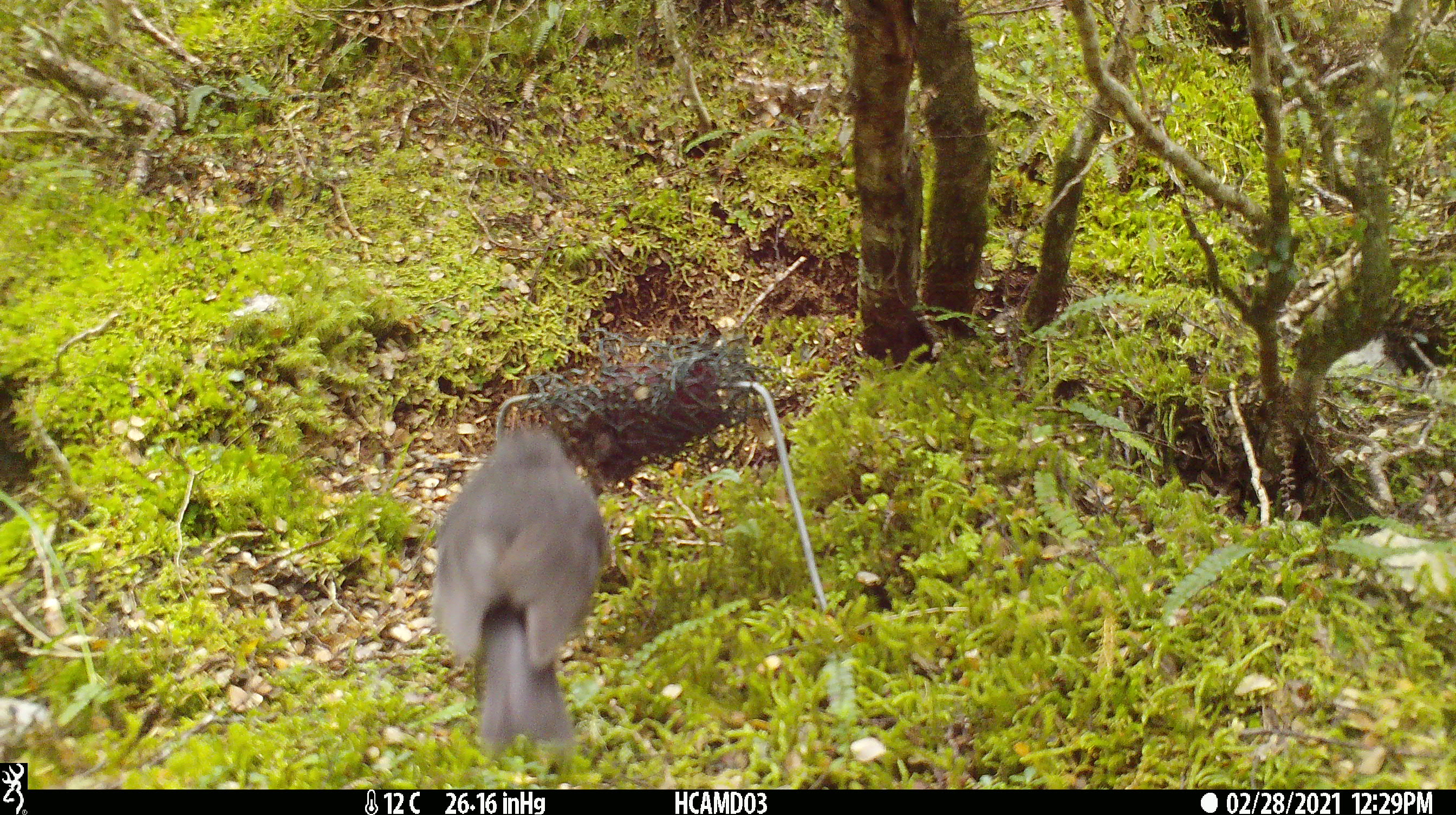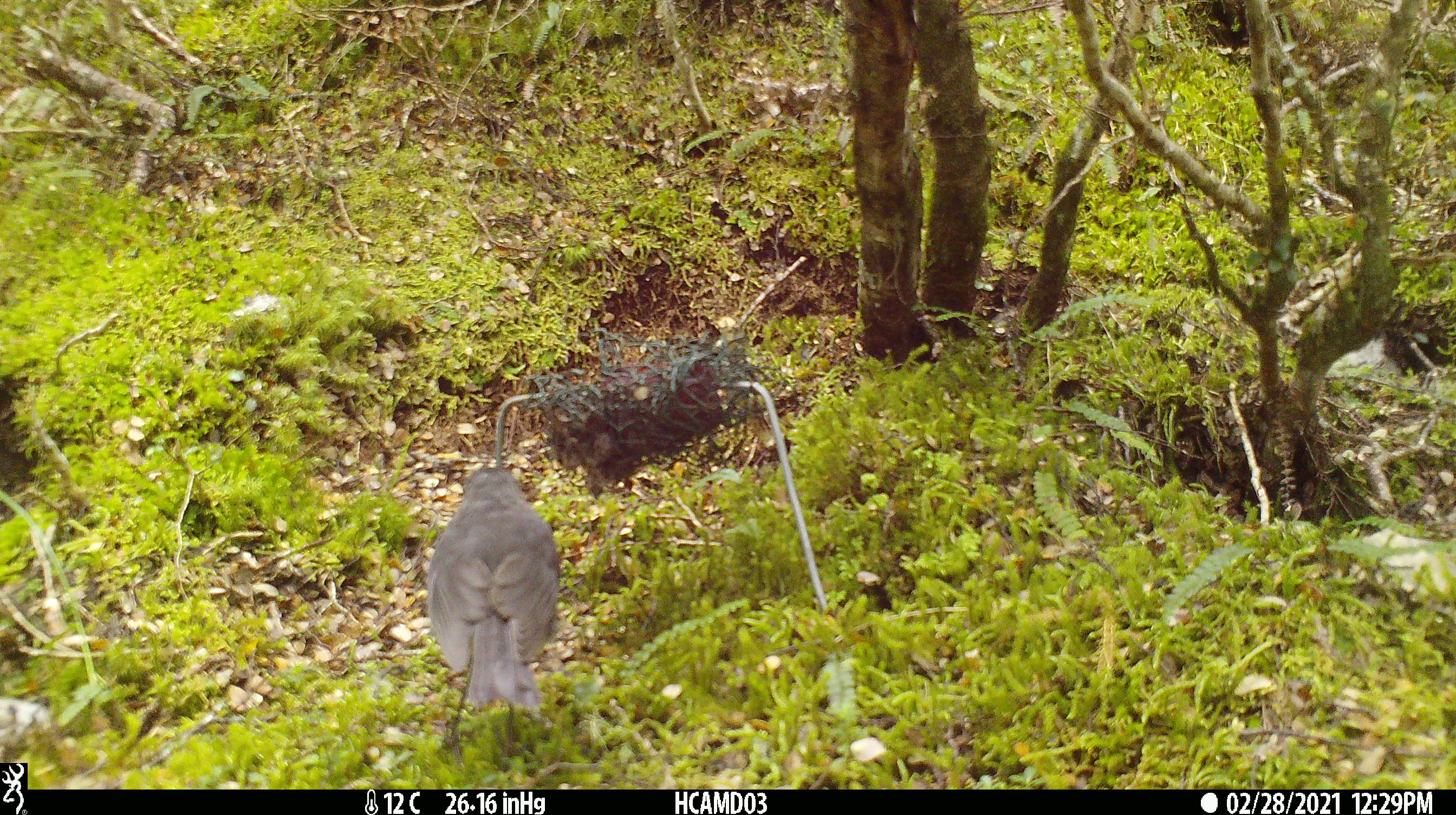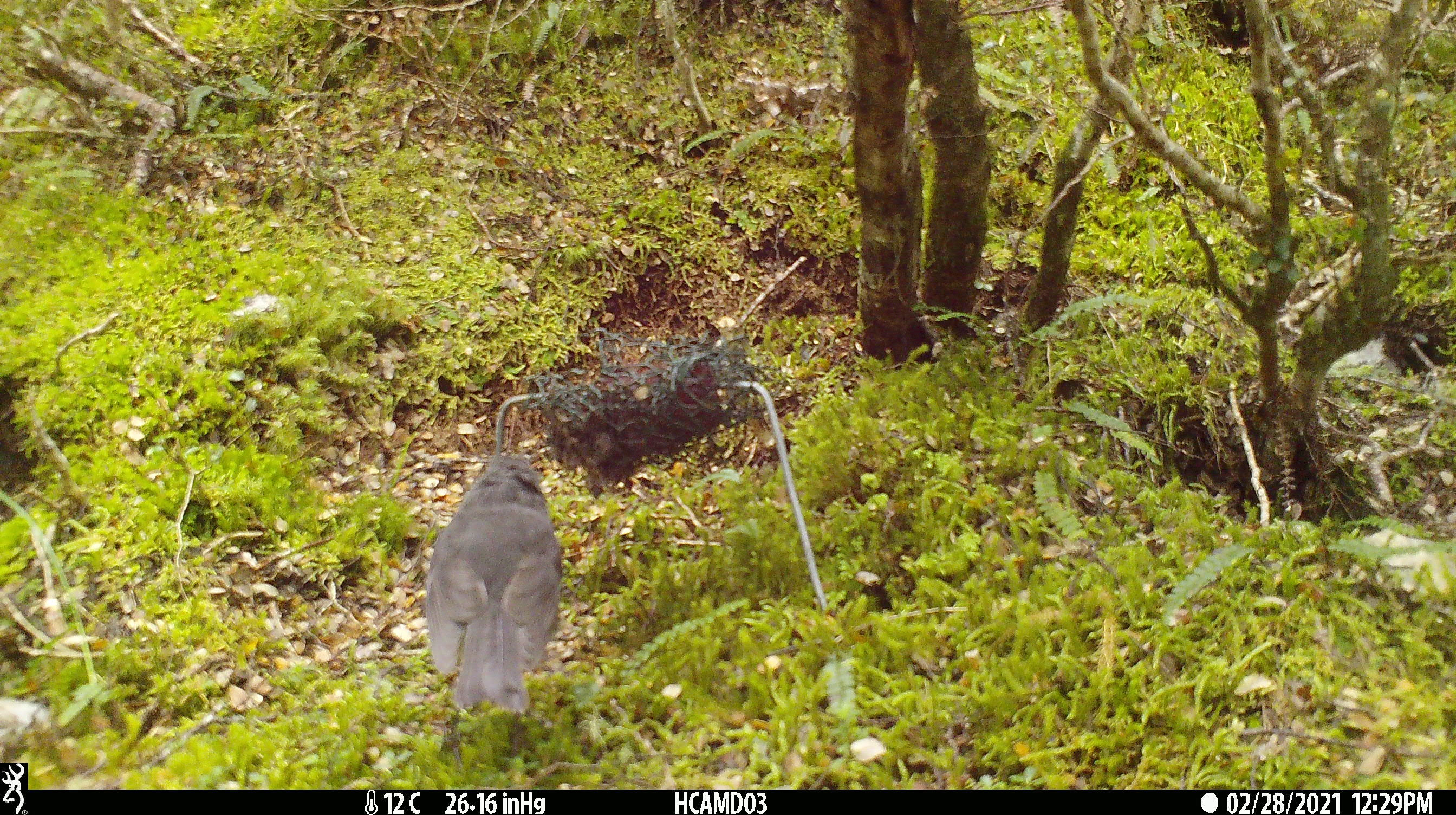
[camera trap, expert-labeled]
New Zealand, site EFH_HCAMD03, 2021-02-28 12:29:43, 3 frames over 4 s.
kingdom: Animalia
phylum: Chordata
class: Aves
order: Passeriformes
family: Petroicidae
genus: Petroica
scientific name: Petroica australis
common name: new zealand robin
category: robin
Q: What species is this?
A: Robin (new zealand robin) (Petroica australis).